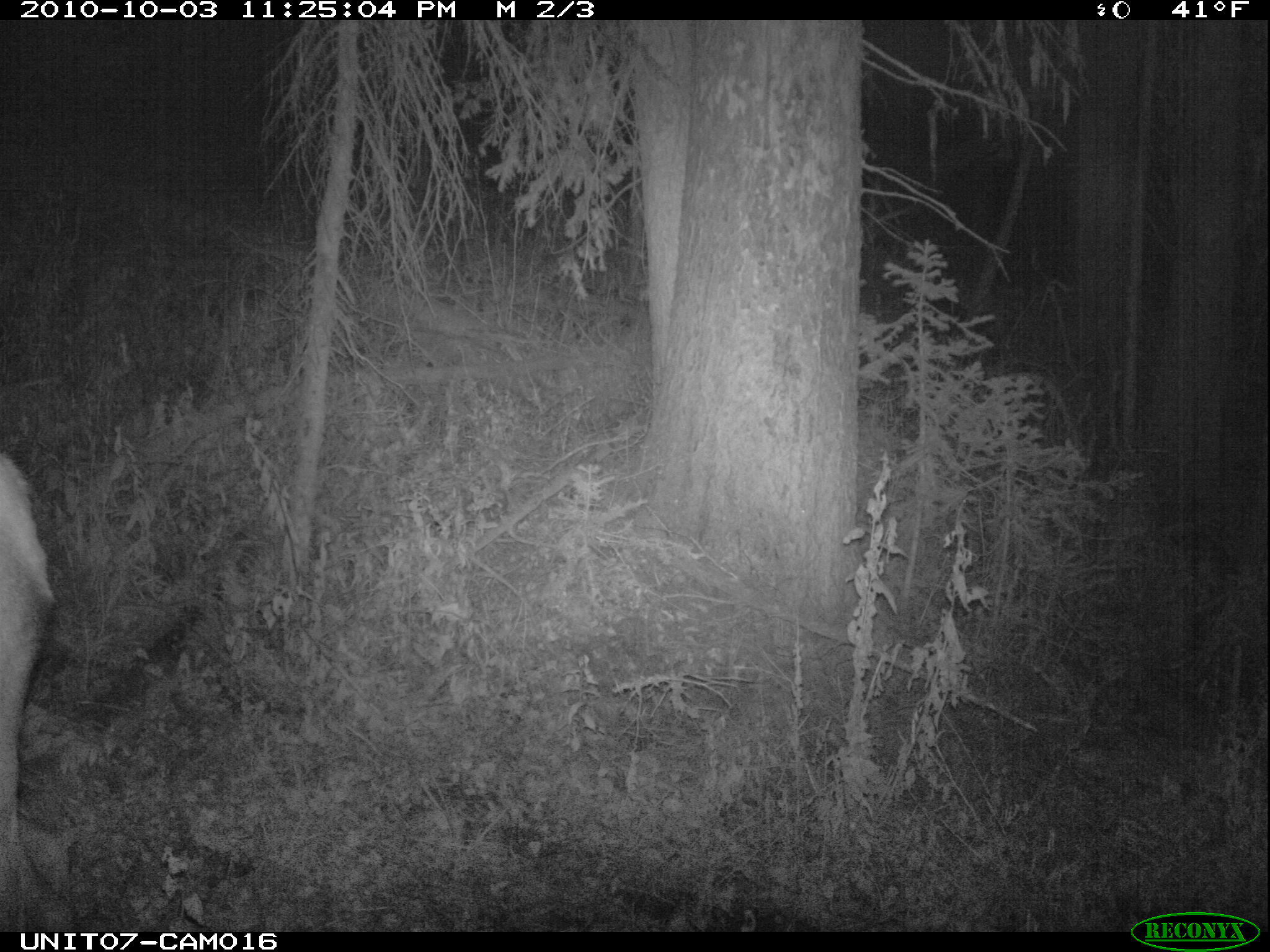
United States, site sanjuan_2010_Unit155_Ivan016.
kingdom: Animalia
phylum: Chordata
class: Mammalia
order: Artiodactyla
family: Cervidae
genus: Cervus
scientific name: Cervus elaphus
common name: red deer